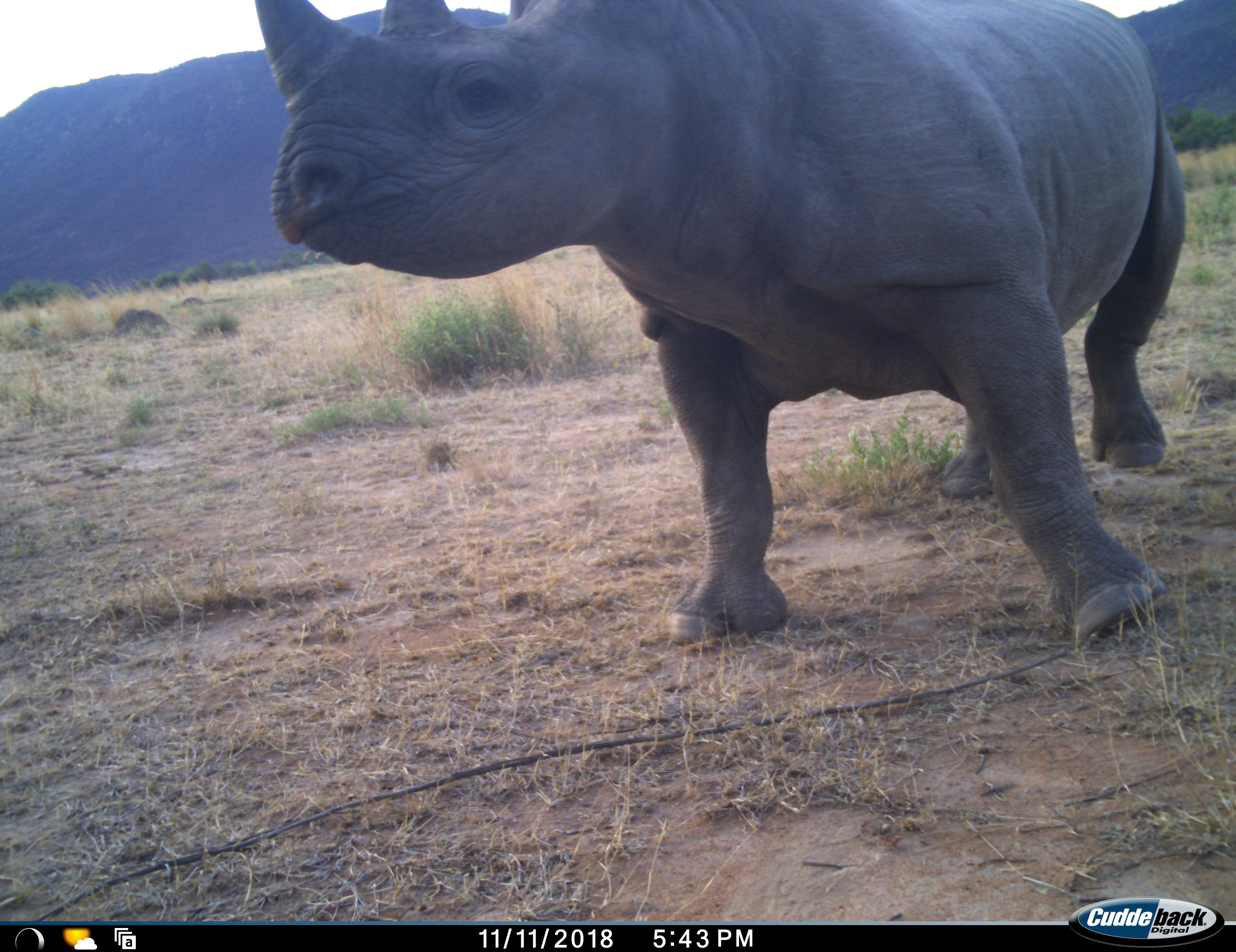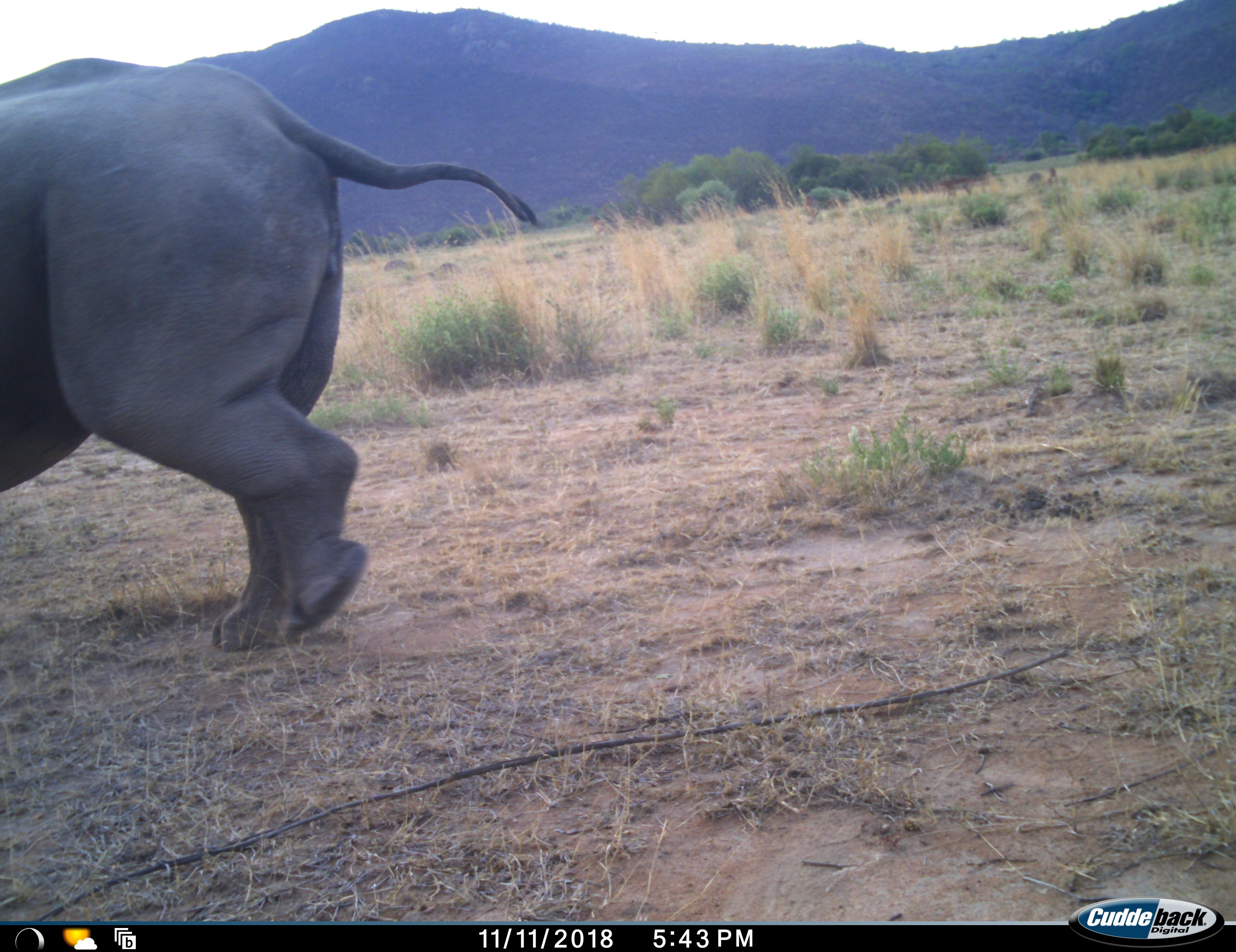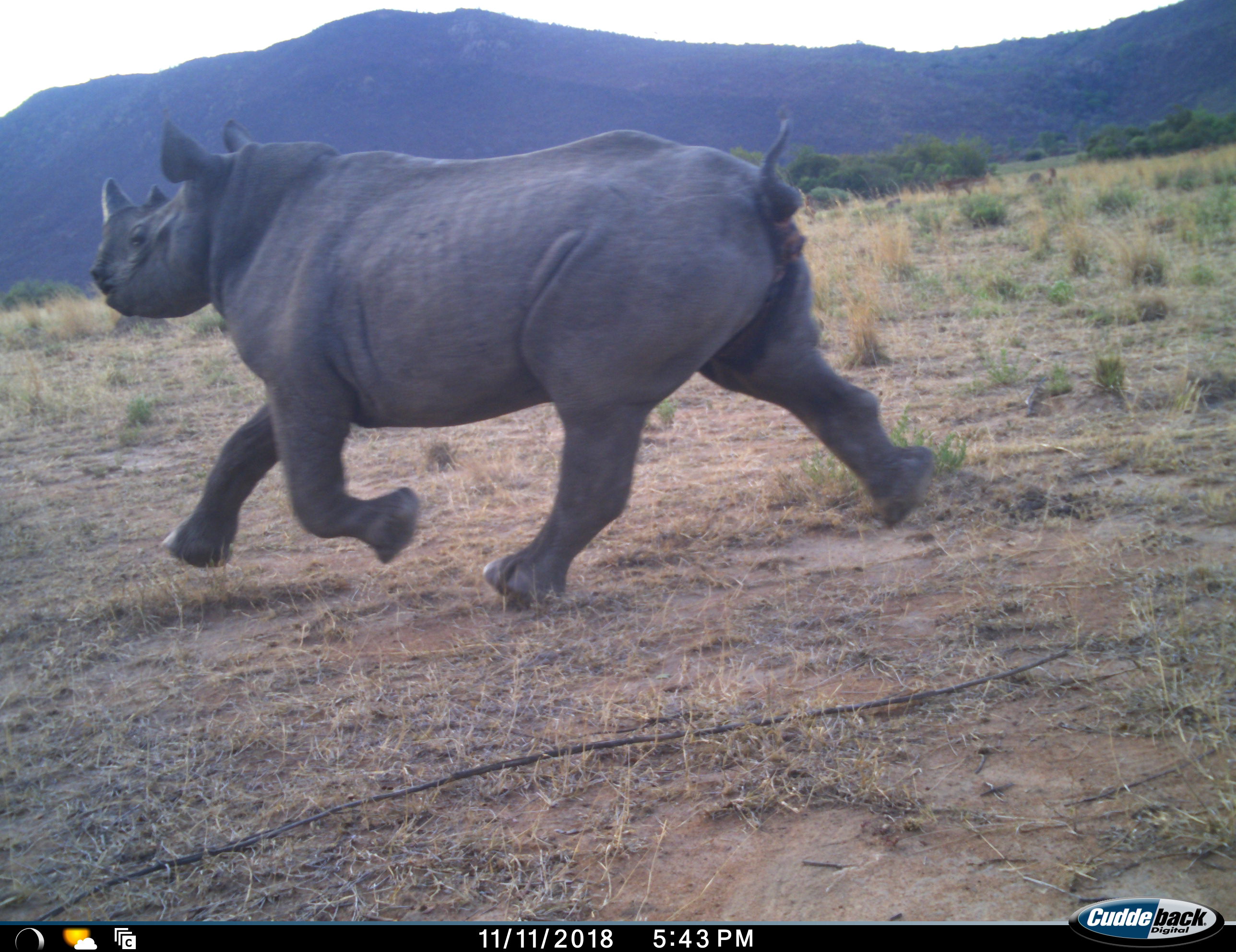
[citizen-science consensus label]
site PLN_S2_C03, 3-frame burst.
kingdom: Animalia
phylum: Chordata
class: Mammalia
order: Perissodactyla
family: Rhinocerotidae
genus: Diceros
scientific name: Diceros bicornis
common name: black rhinoceros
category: rhinocerosblack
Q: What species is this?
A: Rhinocerosblack (black rhinoceros) (Diceros bicornis).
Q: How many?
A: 1.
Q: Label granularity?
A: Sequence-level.